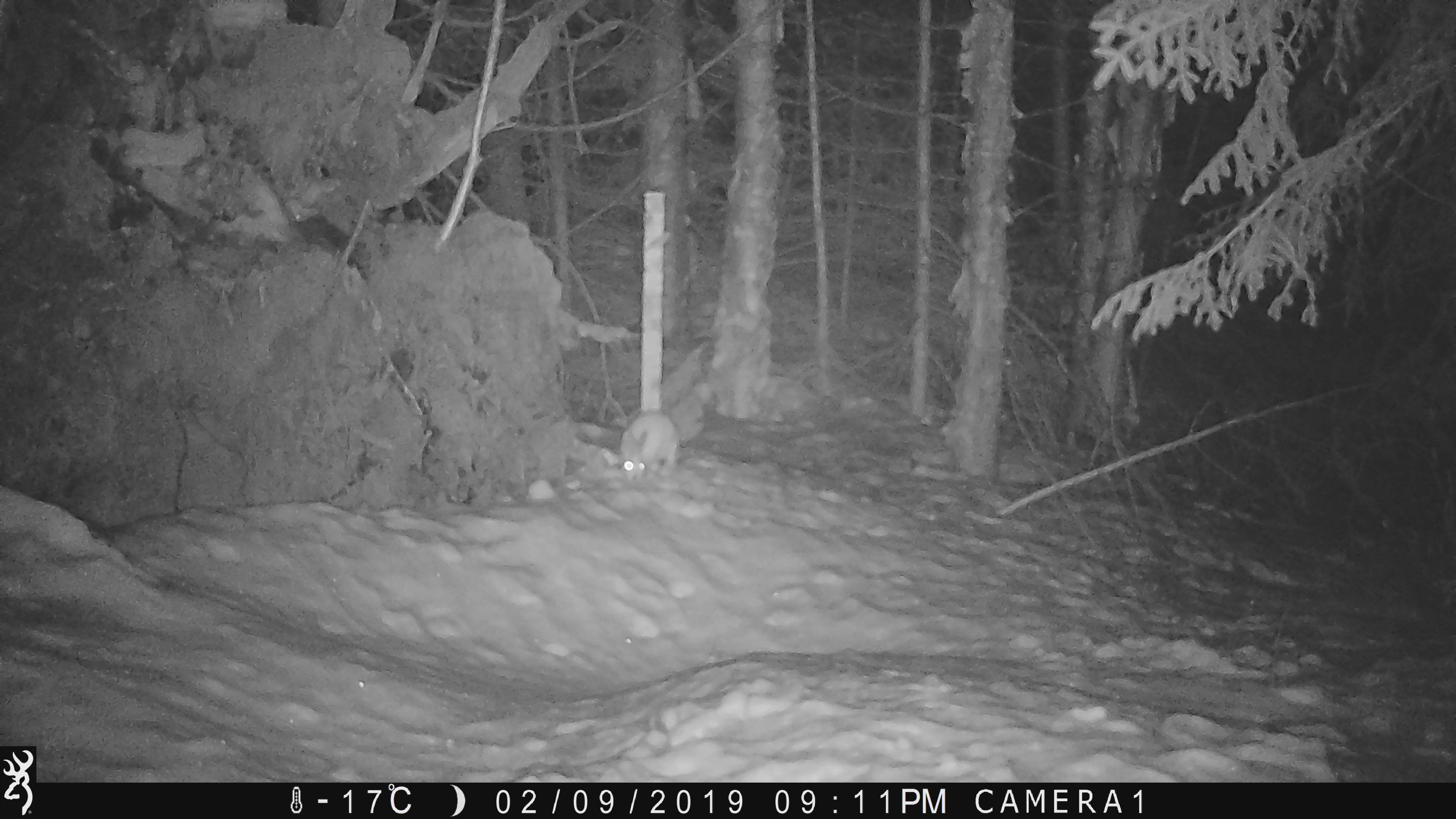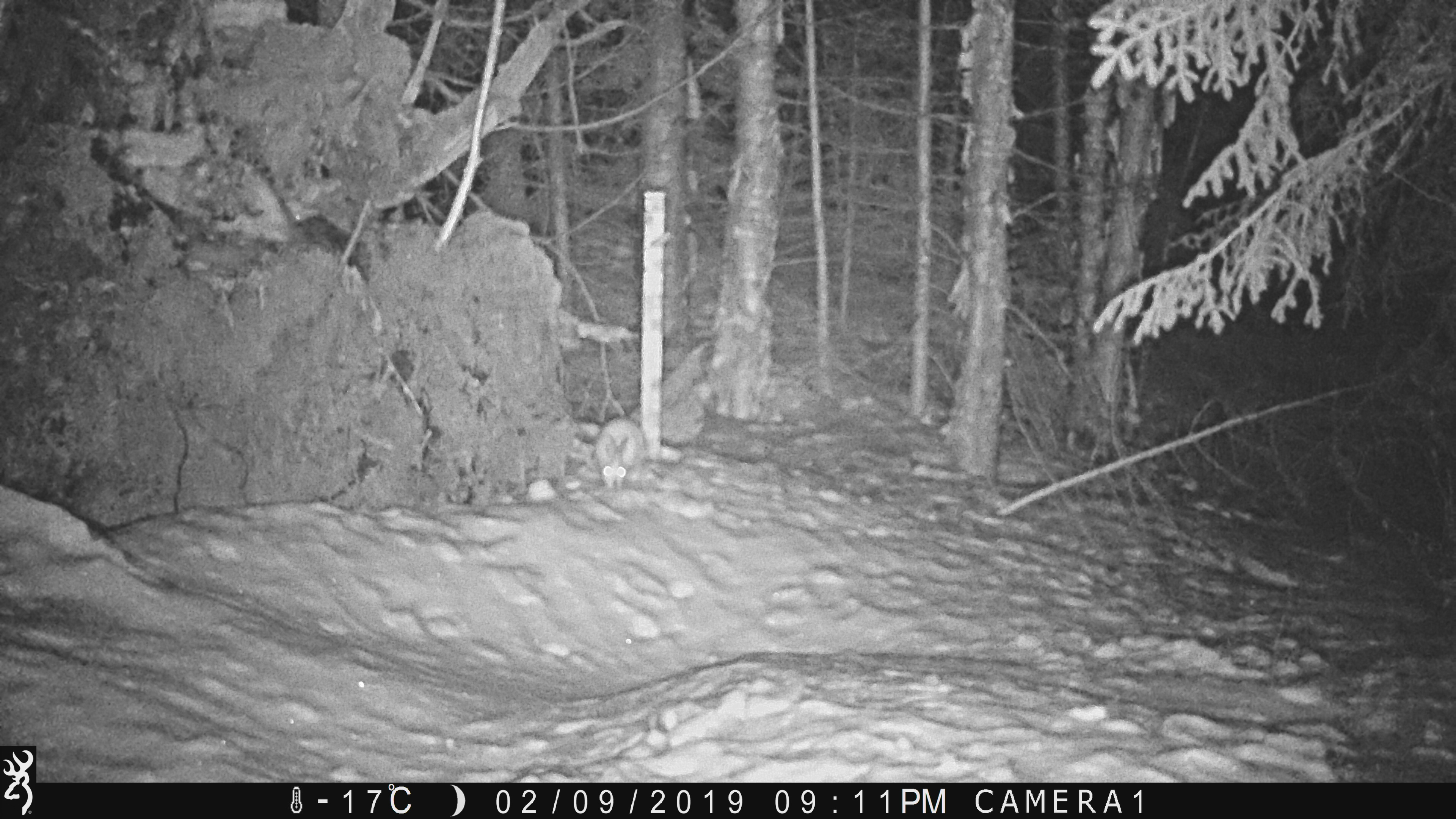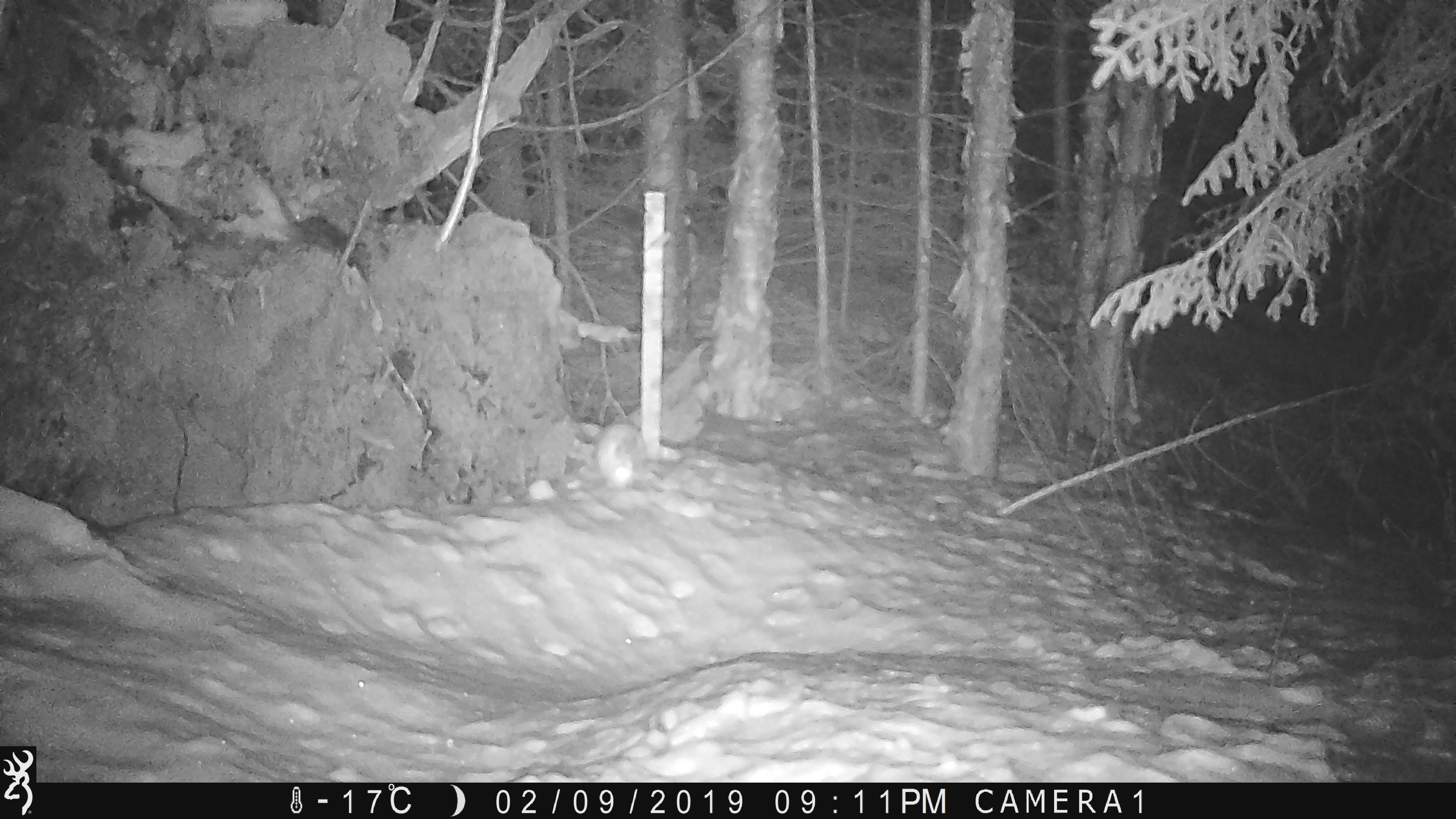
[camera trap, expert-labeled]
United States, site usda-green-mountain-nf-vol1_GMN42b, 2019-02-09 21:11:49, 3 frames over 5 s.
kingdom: Animalia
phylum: Chordata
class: Mammalia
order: Lagomorpha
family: Leporidae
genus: Lepus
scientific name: Lepus americanus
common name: snowshoe hare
Snowshoe hare (Lepus americanus).